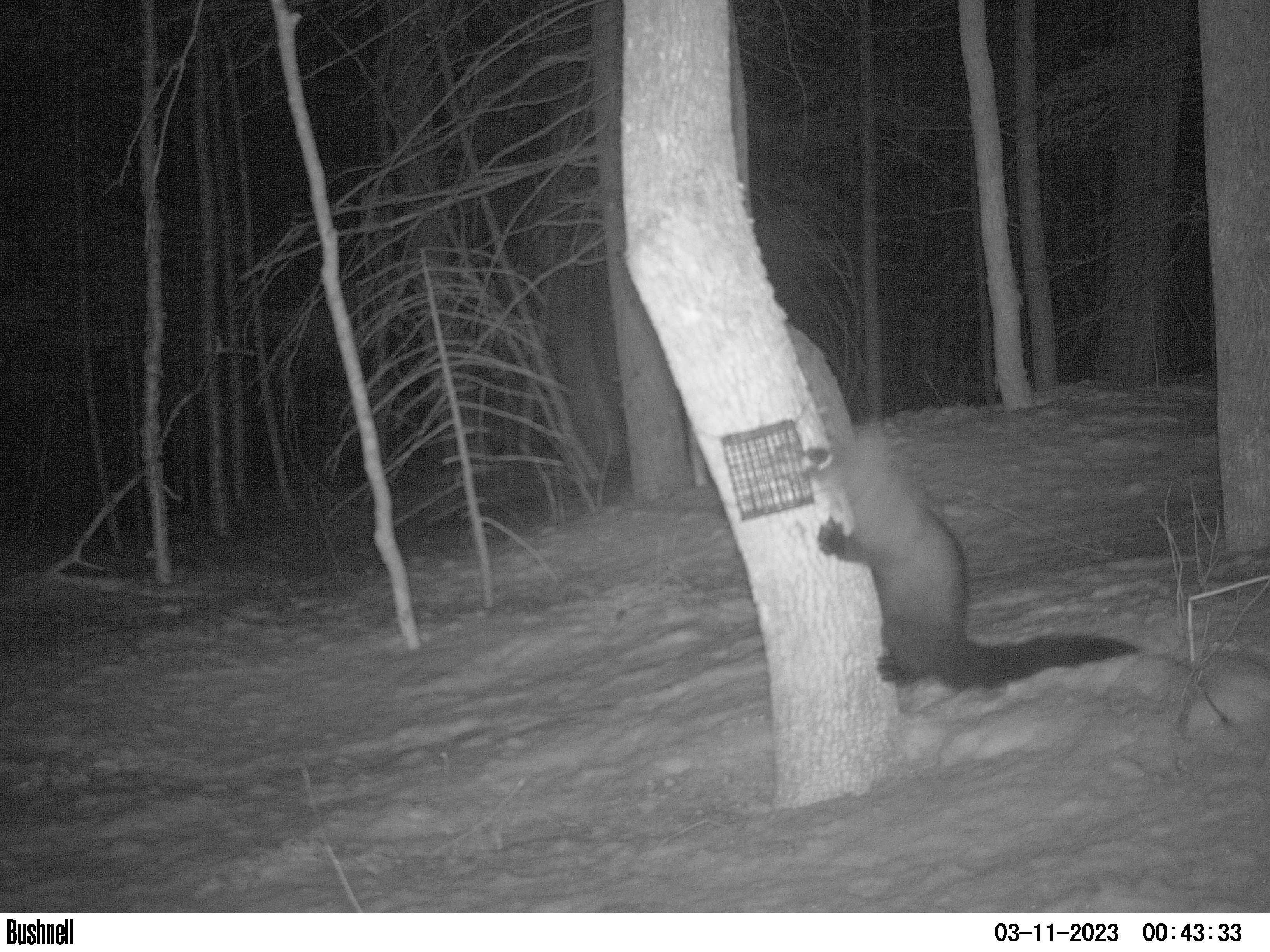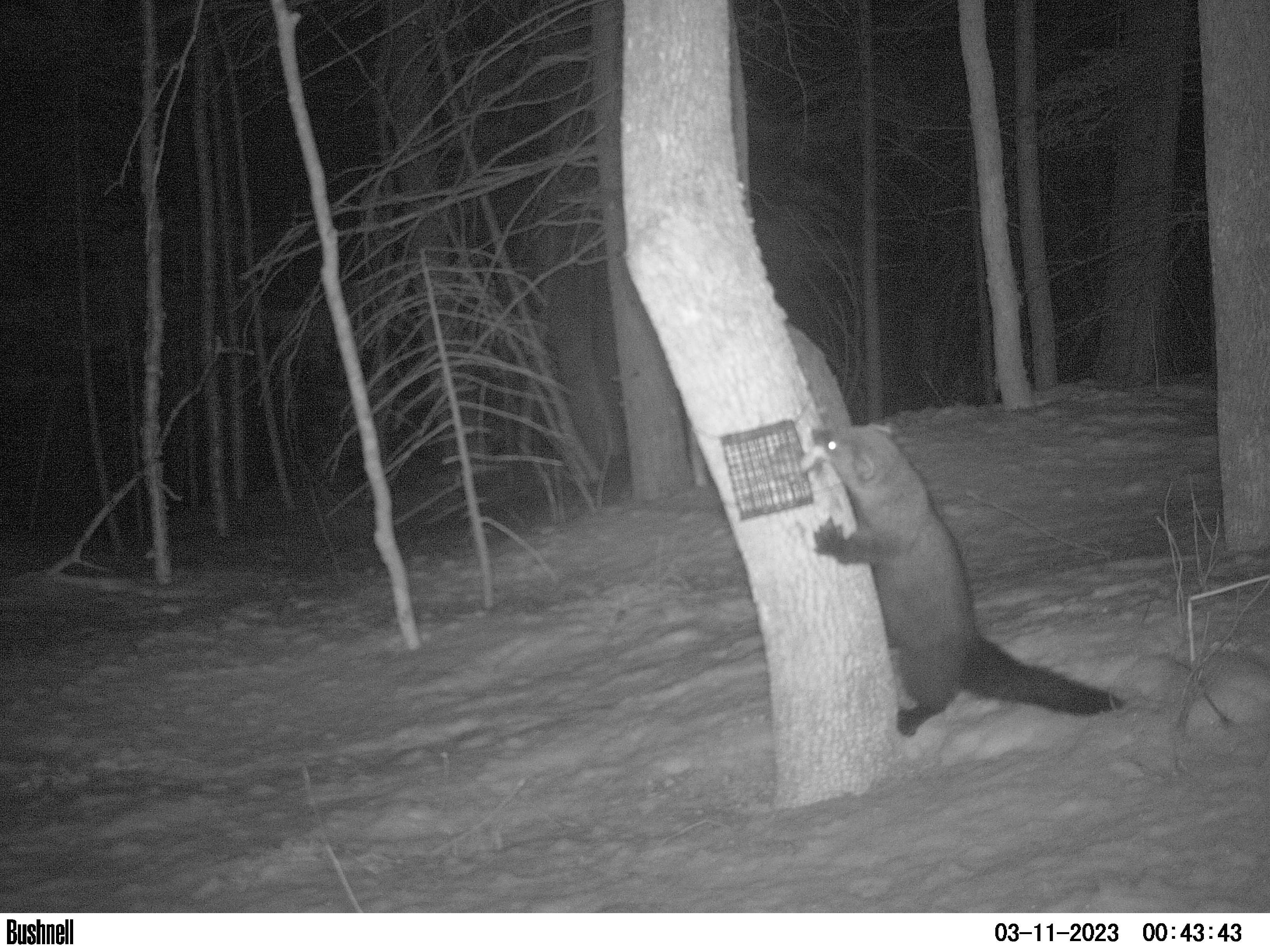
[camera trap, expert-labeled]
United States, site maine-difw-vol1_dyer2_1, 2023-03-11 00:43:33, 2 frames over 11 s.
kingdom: Animalia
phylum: Chordata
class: Mammalia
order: Carnivora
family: Mustelidae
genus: Pekania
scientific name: Pekania pennanti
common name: fisher